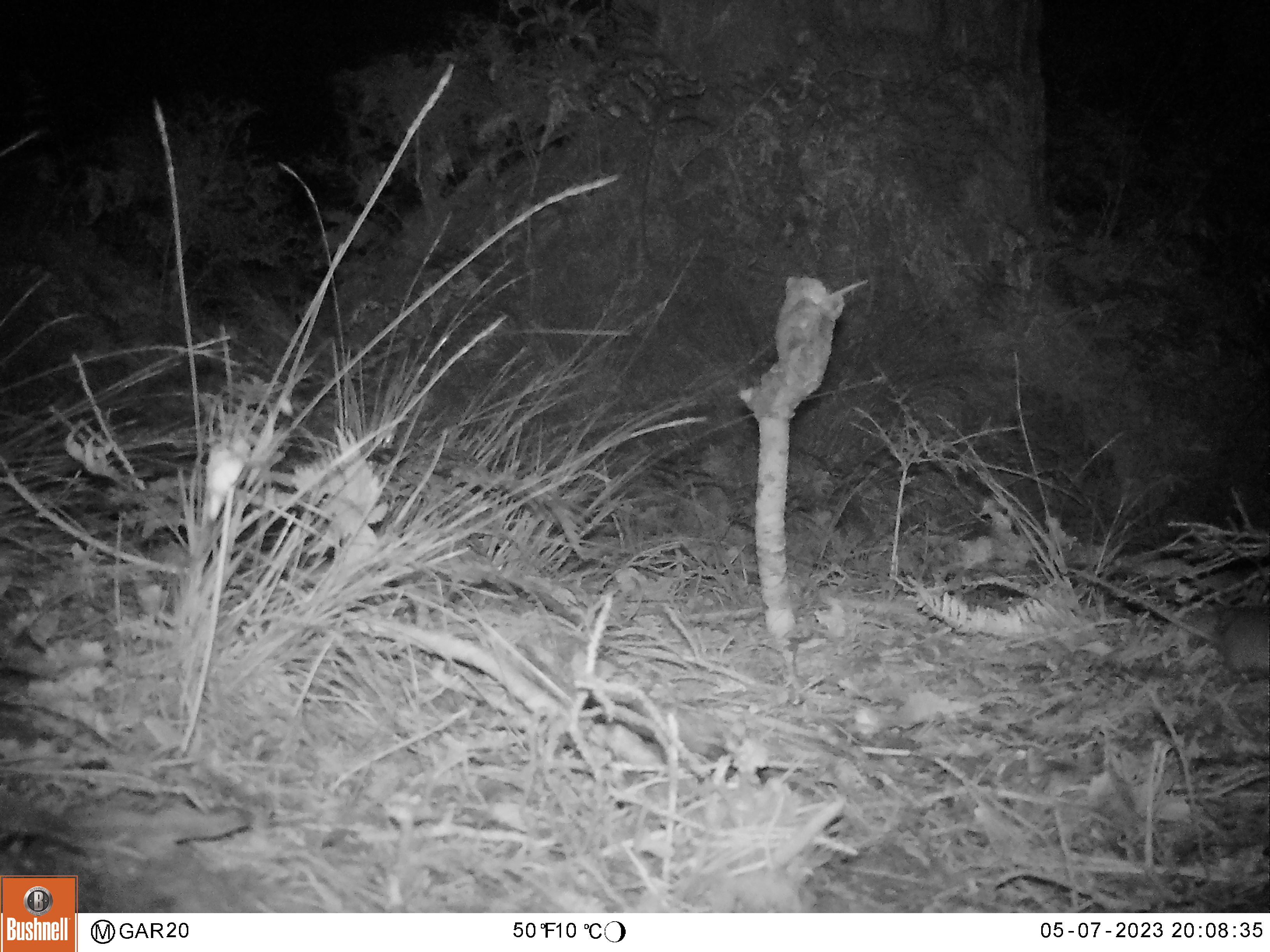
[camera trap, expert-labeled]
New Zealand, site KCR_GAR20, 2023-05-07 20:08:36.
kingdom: Animalia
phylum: Chordata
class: Mammalia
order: Rodentia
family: Muridae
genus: Rattus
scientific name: Rattus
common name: rat